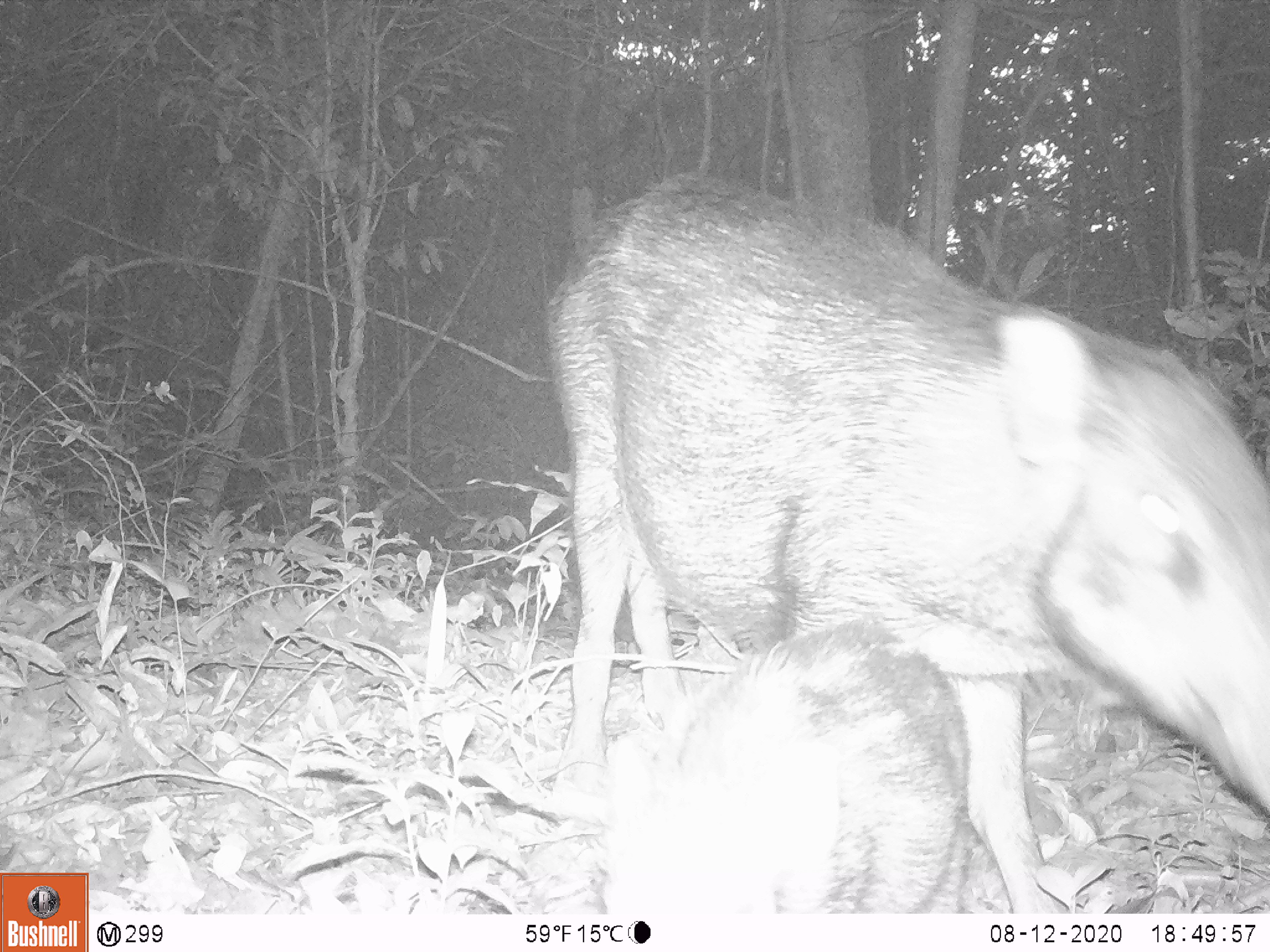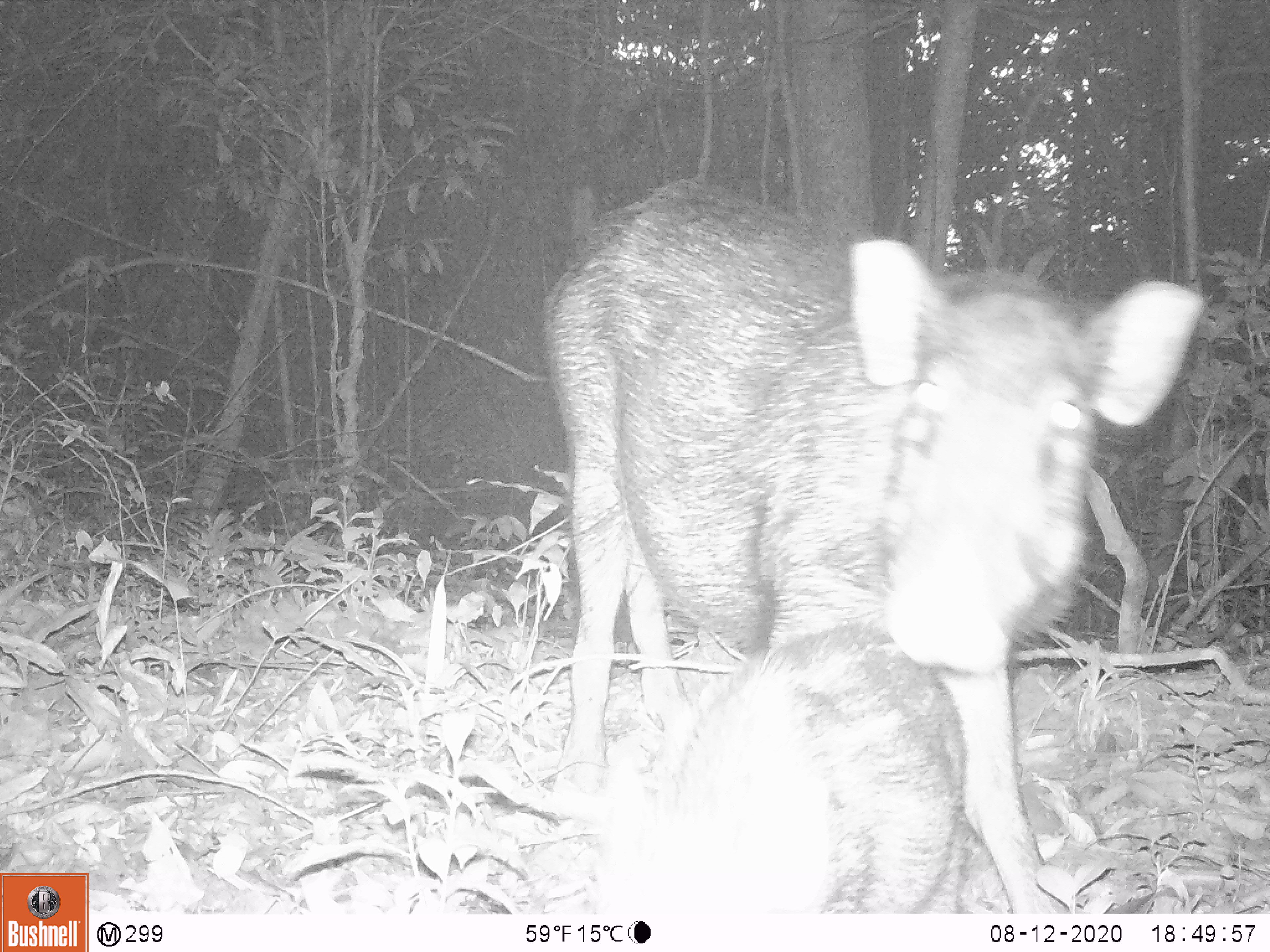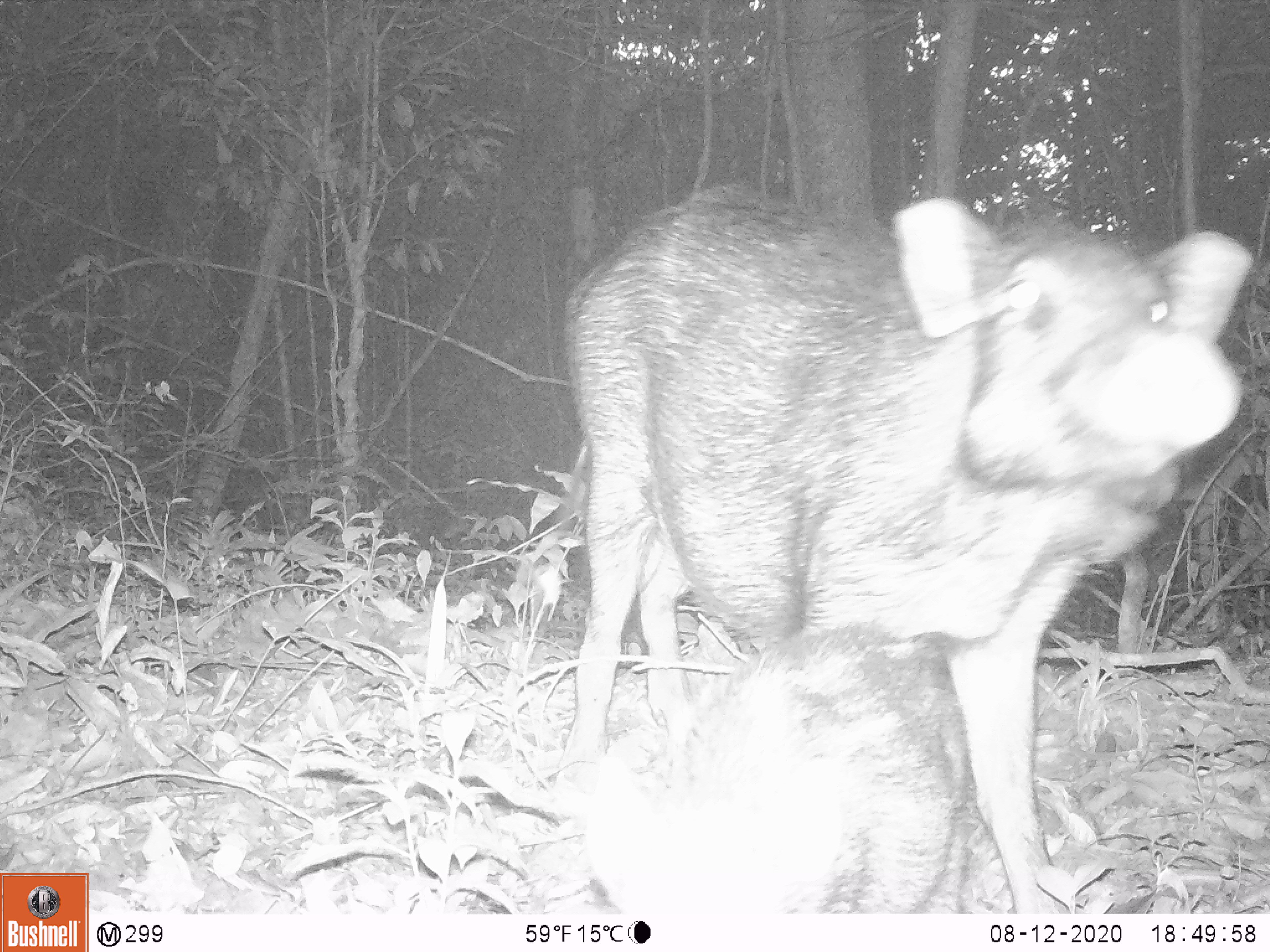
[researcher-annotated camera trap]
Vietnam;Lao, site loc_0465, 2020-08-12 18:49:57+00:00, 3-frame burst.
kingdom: Animalia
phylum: Chordata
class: Mammalia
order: Artiodactyla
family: Suidae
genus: Sus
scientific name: Sus scrofa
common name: eurasian wild pig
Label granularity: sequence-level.